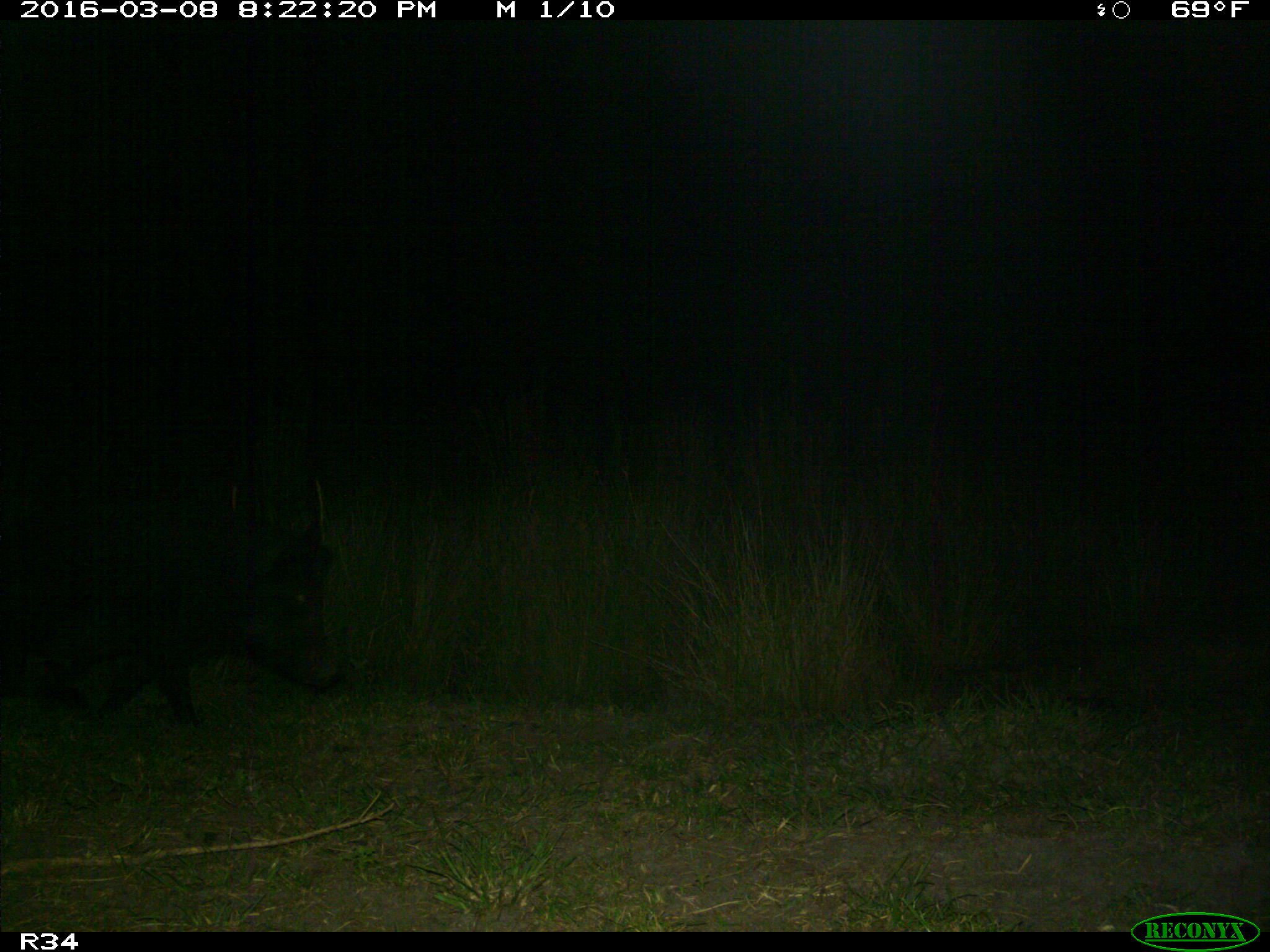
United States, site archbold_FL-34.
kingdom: Animalia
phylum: Chordata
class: Mammalia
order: Artiodactyla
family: Suidae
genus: Sus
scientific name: Sus scrofa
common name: wild boar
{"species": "Sus scrofa (wild boar)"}